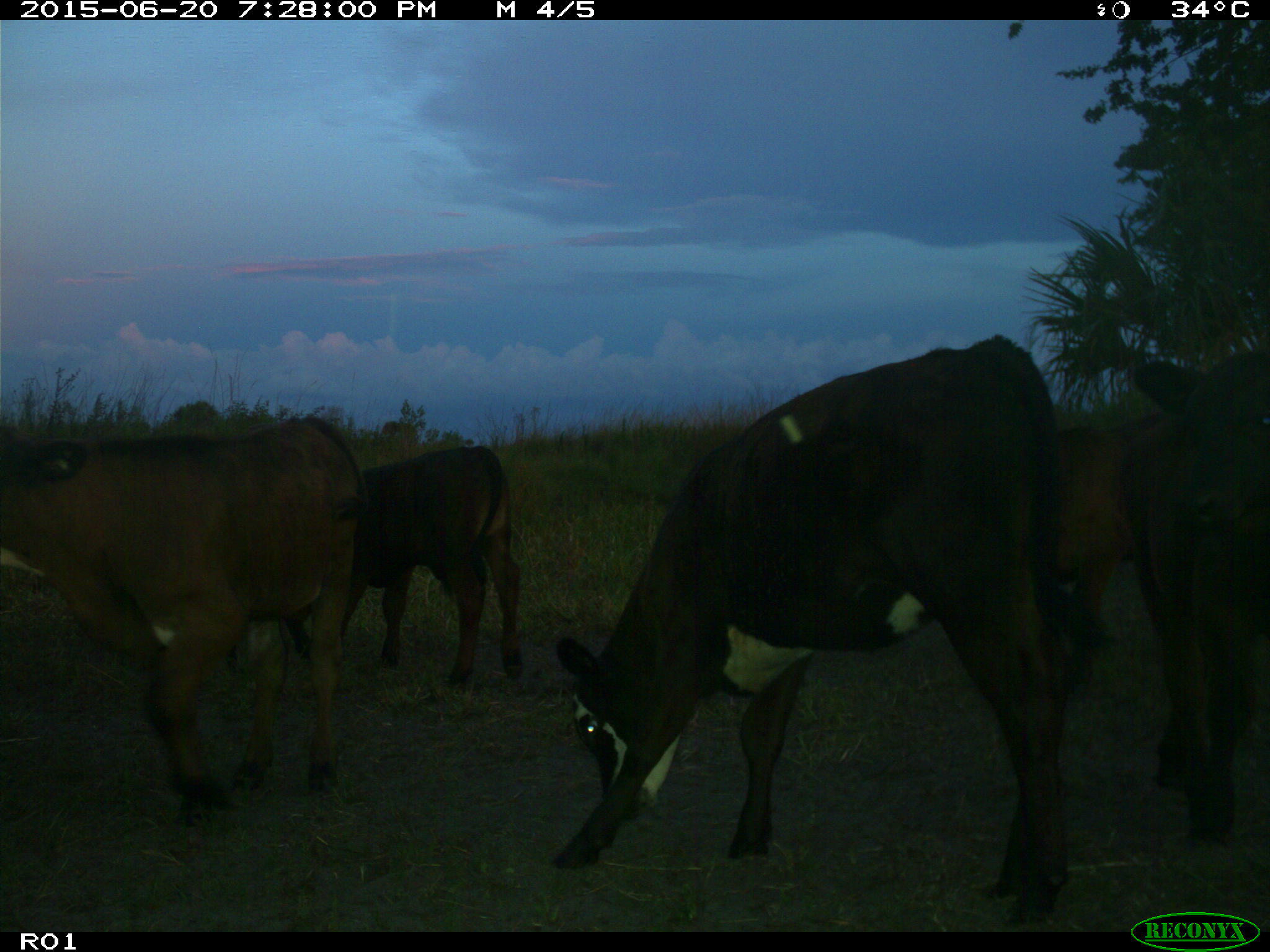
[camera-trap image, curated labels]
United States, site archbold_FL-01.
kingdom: Animalia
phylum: Chordata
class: Mammalia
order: Artiodactyla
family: Bovidae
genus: Bos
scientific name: Bos taurus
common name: domestic cow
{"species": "Bos taurus (domestic cow)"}